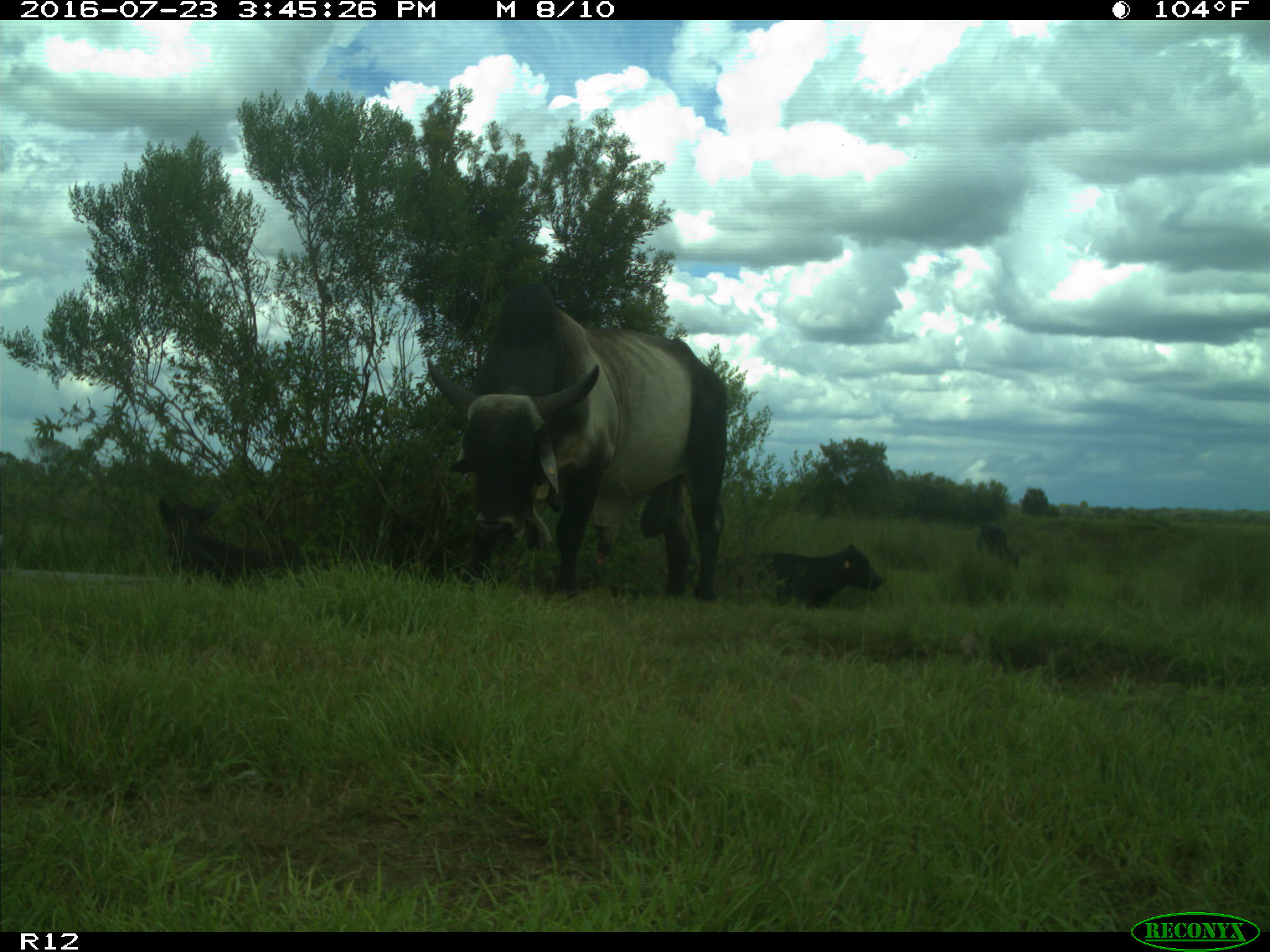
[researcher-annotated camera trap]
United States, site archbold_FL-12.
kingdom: Animalia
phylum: Chordata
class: Mammalia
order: Artiodactyla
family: Bovidae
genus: Bos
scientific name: Bos taurus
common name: domestic cow